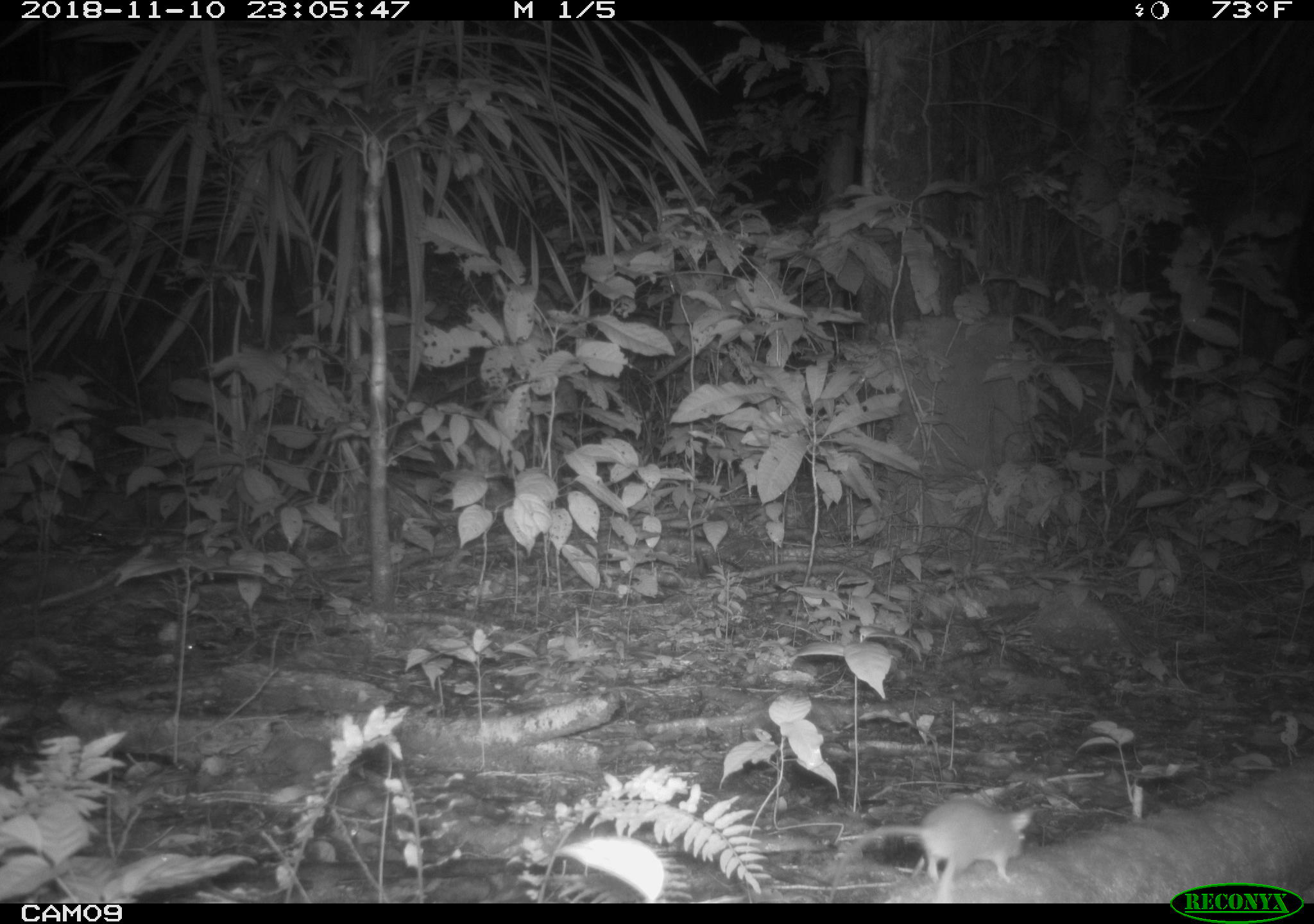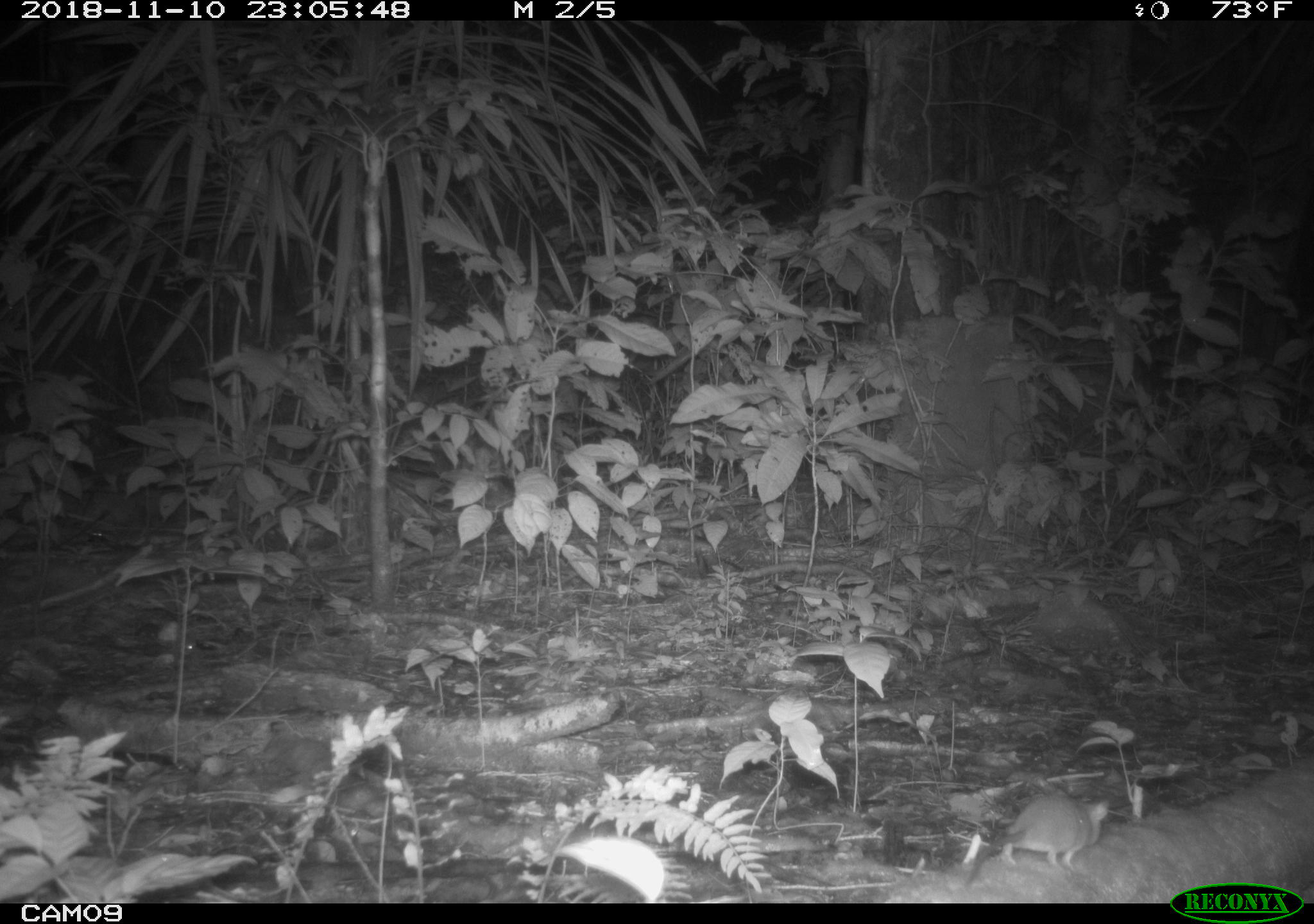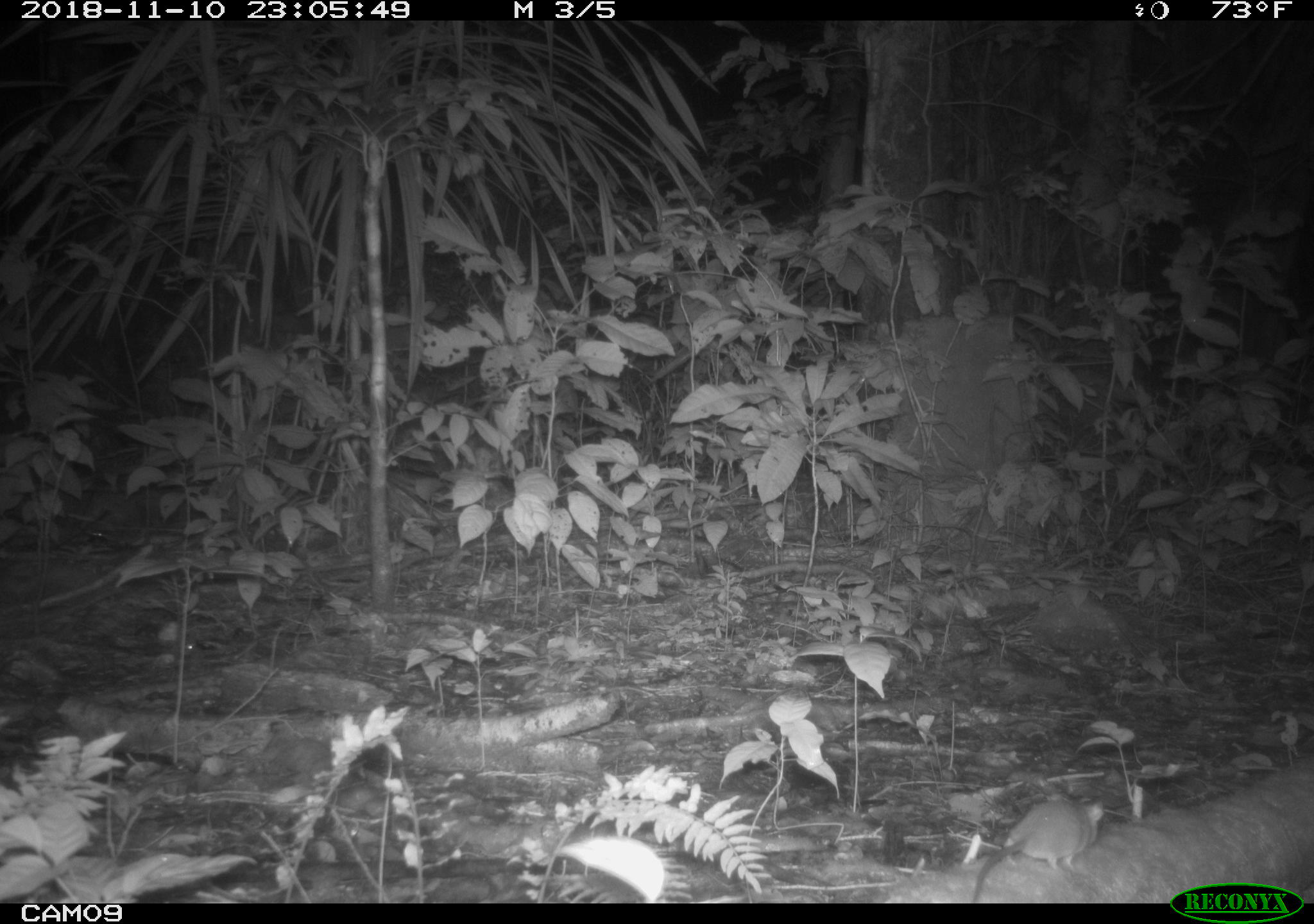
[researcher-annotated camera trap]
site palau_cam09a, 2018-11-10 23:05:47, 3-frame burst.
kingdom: Animalia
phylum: Chordata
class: Mammalia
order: Rodentia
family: Muridae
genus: Rattus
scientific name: Rattus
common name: rat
Rat (Rattus).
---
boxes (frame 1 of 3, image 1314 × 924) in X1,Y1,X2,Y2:
rat: 841,798,1037,897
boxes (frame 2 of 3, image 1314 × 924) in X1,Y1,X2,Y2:
rat: 977,792,1110,875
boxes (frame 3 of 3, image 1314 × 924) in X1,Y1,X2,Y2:
rat: 970,794,1105,898